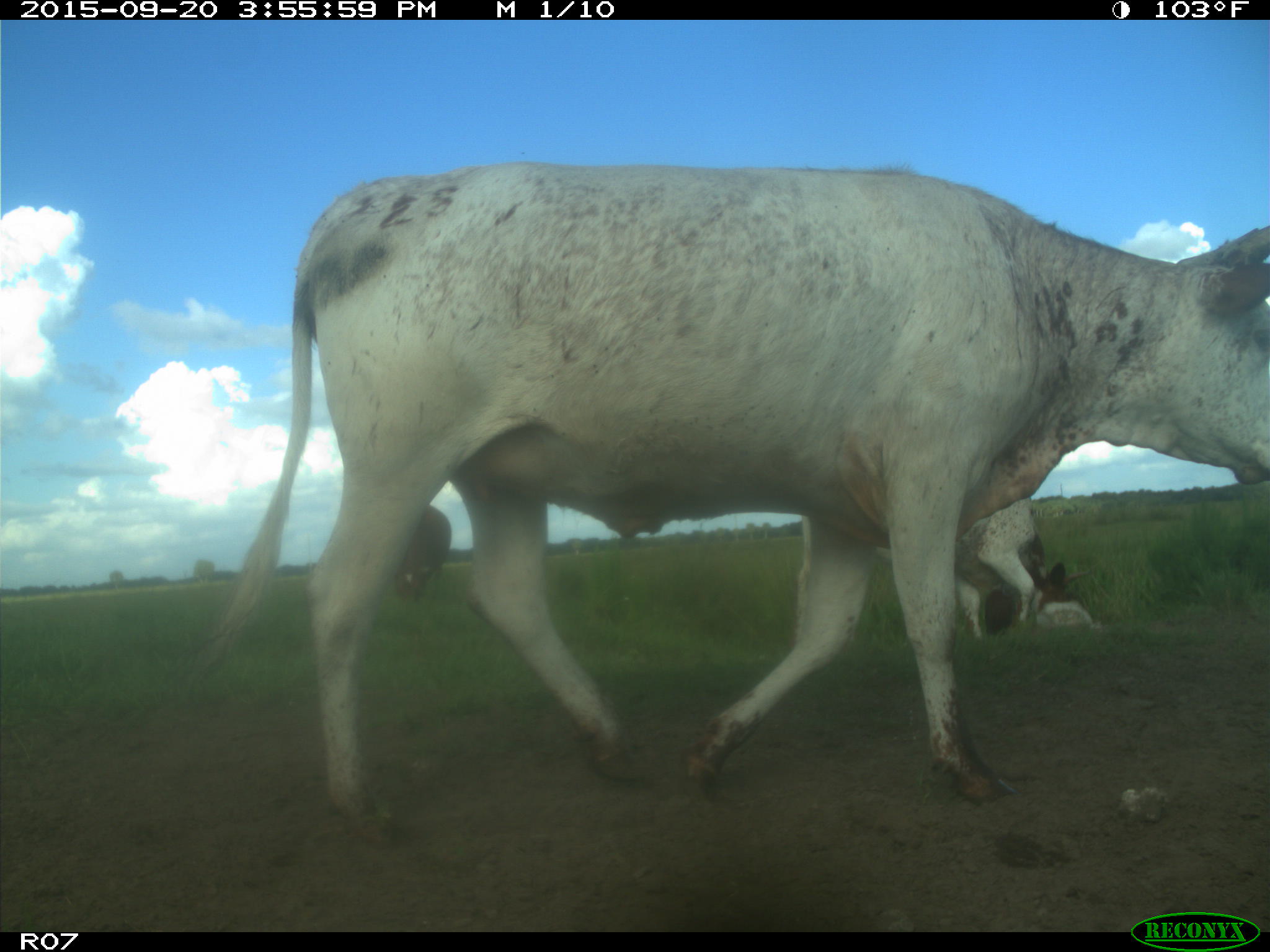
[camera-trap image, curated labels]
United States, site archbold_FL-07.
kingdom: Animalia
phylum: Chordata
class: Mammalia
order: Artiodactyla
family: Bovidae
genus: Bos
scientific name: Bos taurus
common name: domestic cow